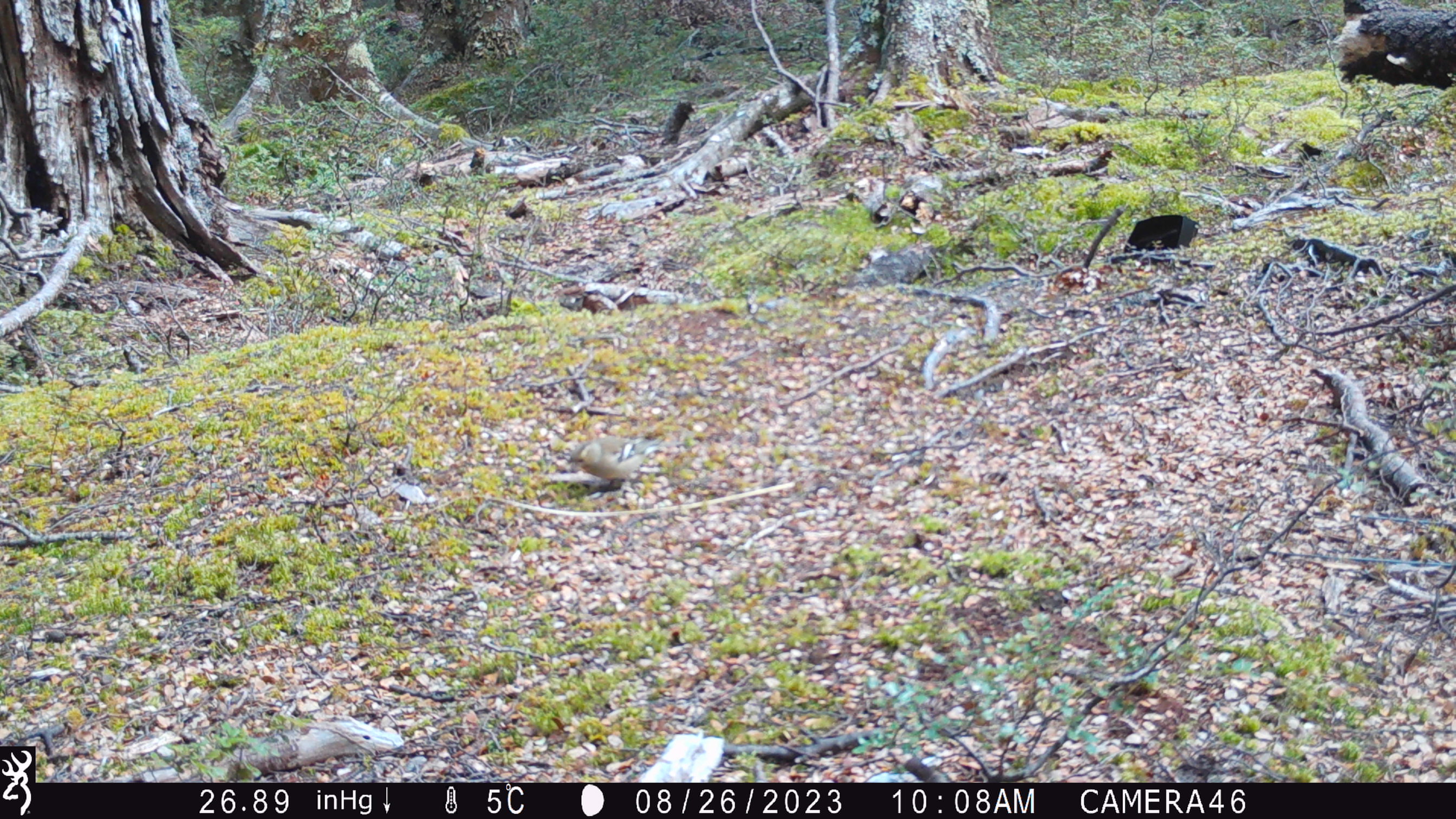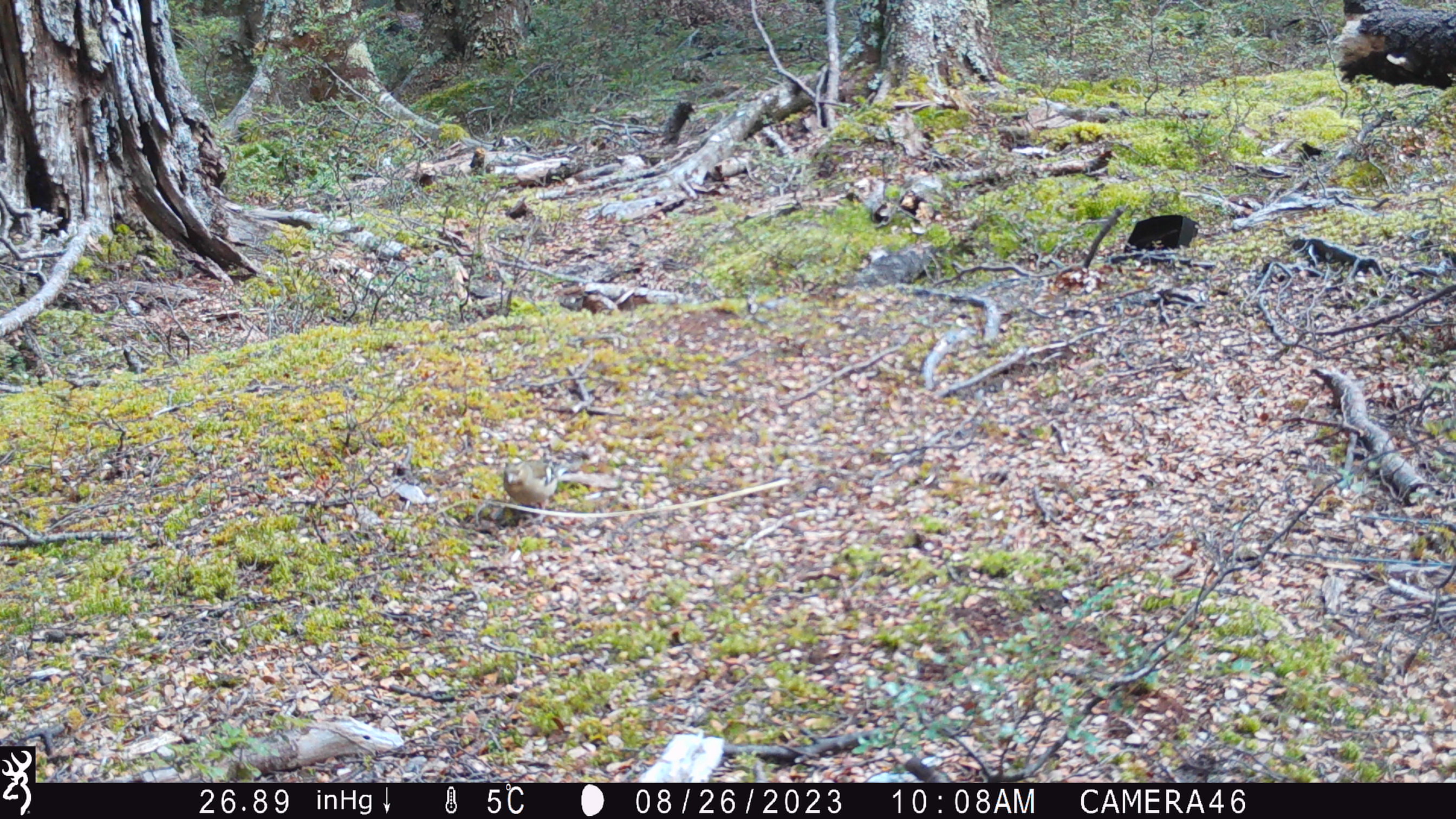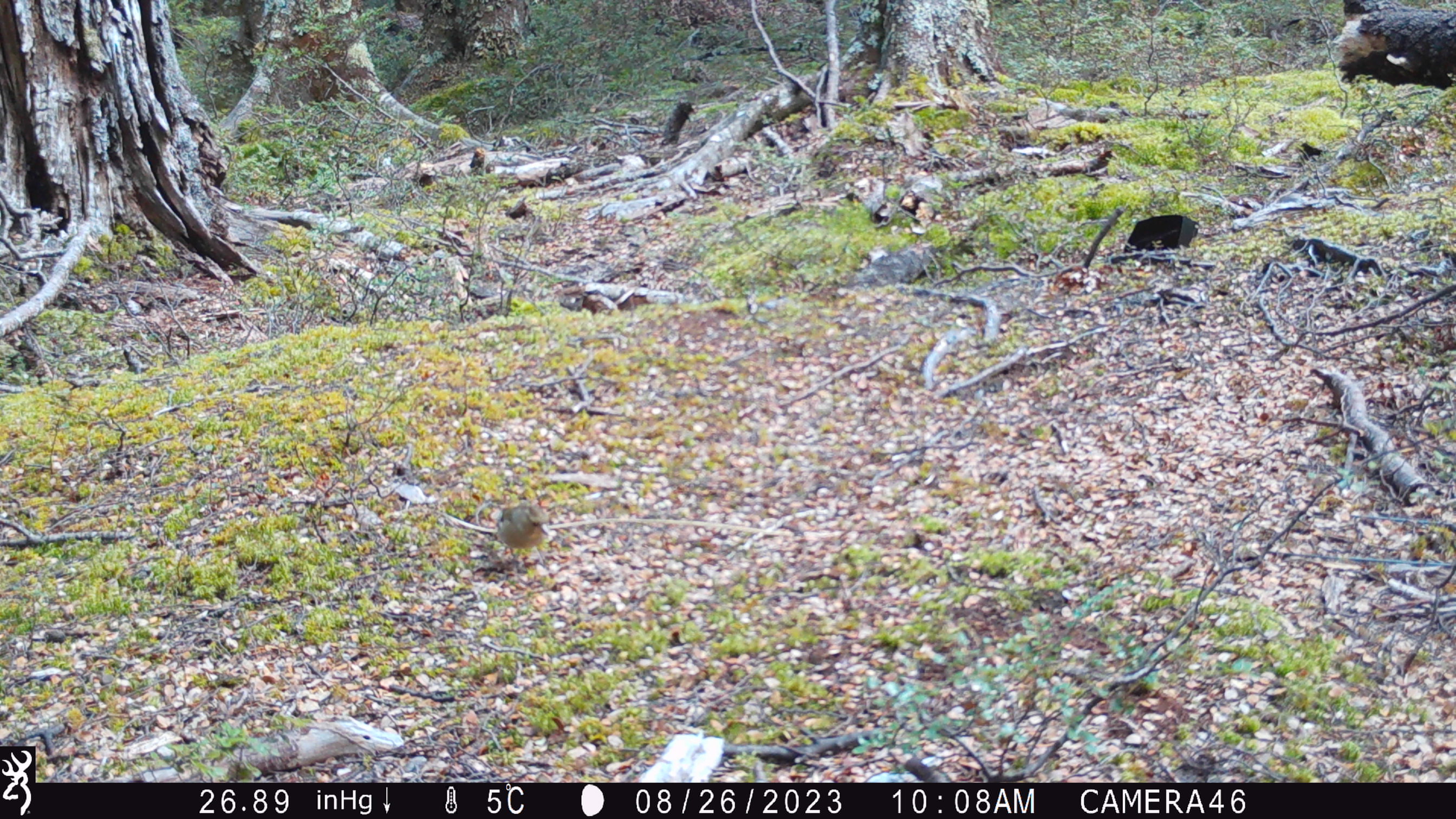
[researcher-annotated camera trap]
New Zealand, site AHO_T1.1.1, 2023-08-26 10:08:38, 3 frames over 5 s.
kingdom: Animalia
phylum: Chordata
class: Aves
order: Passeriformes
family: Fringillidae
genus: Fringilla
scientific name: Fringilla coelebs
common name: common chaffinch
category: chaffinch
Chaffinch (common chaffinch) (Fringilla coelebs).